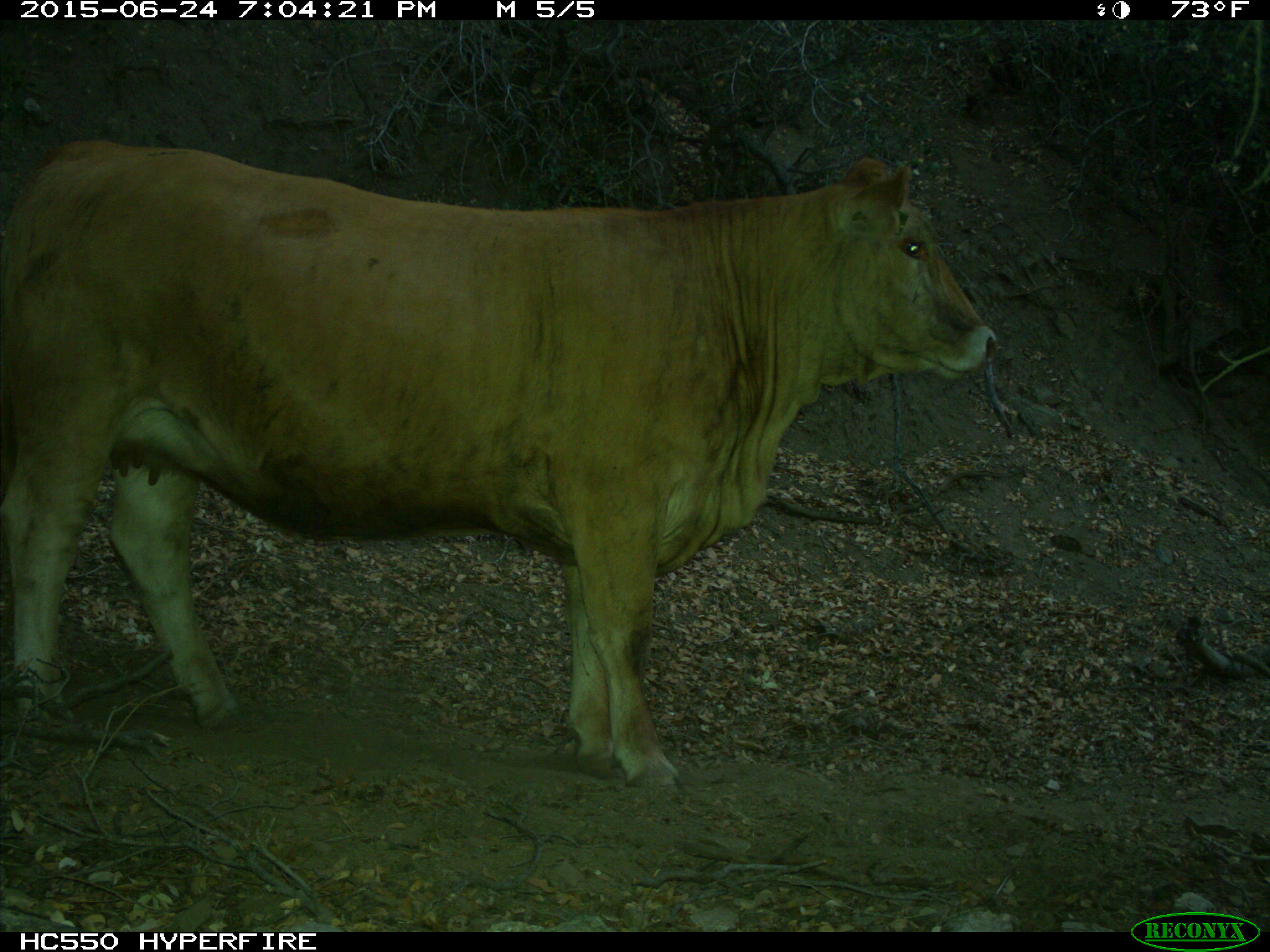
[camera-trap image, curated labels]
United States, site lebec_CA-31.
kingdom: Animalia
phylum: Chordata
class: Mammalia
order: Artiodactyla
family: Bovidae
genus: Bos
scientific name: Bos taurus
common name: domestic cow